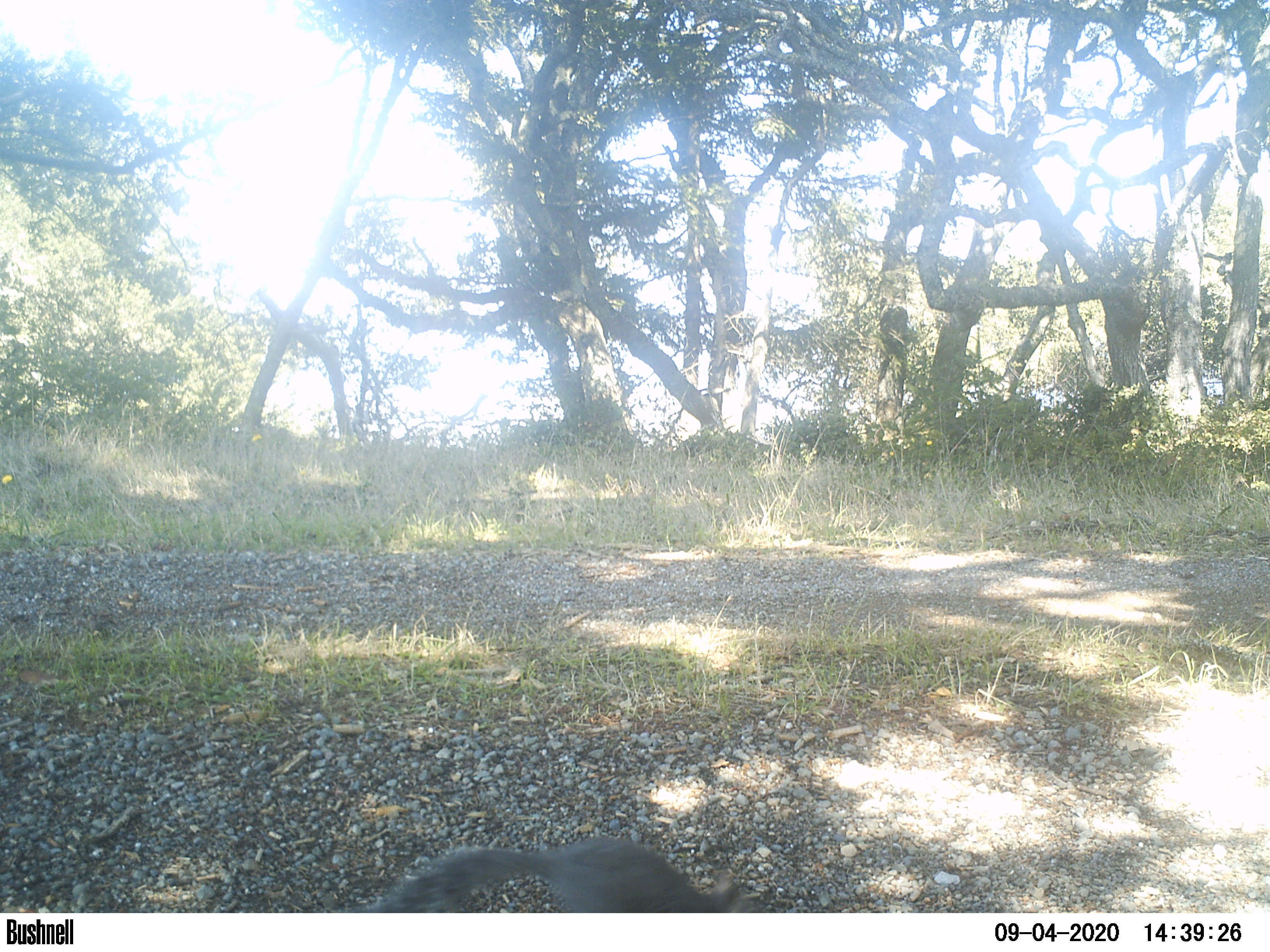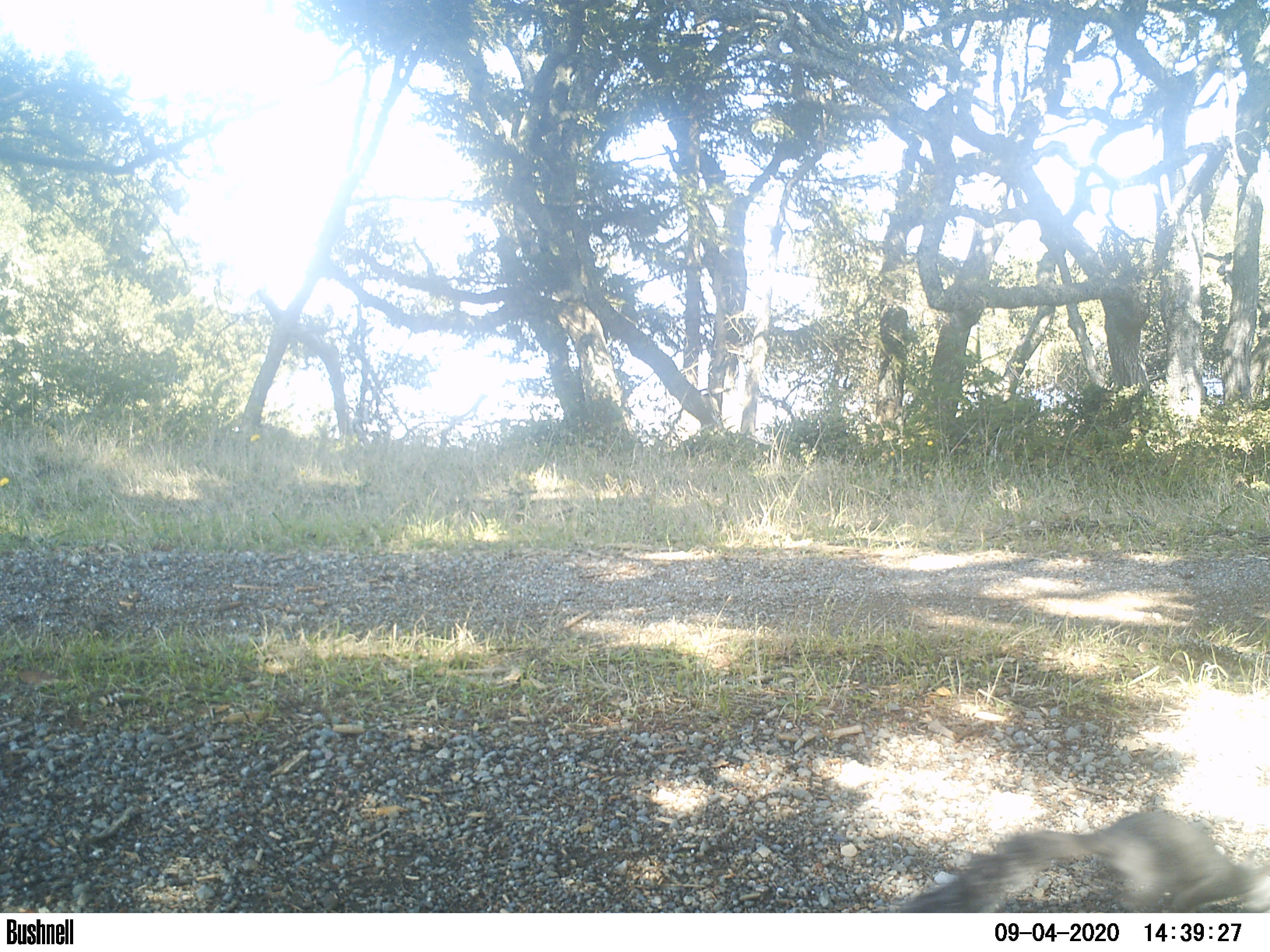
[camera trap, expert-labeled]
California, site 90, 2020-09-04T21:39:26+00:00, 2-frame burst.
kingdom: Animalia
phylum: Chordata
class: Mammalia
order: Rodentia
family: Sciuridae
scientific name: Sciuridae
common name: squirrel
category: unknown squirrel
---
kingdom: Animalia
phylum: Chordata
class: Mammalia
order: Rodentia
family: Sciuridae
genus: Sciurus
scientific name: Sciurus griseus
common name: western gray squirrel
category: western grey squirrel